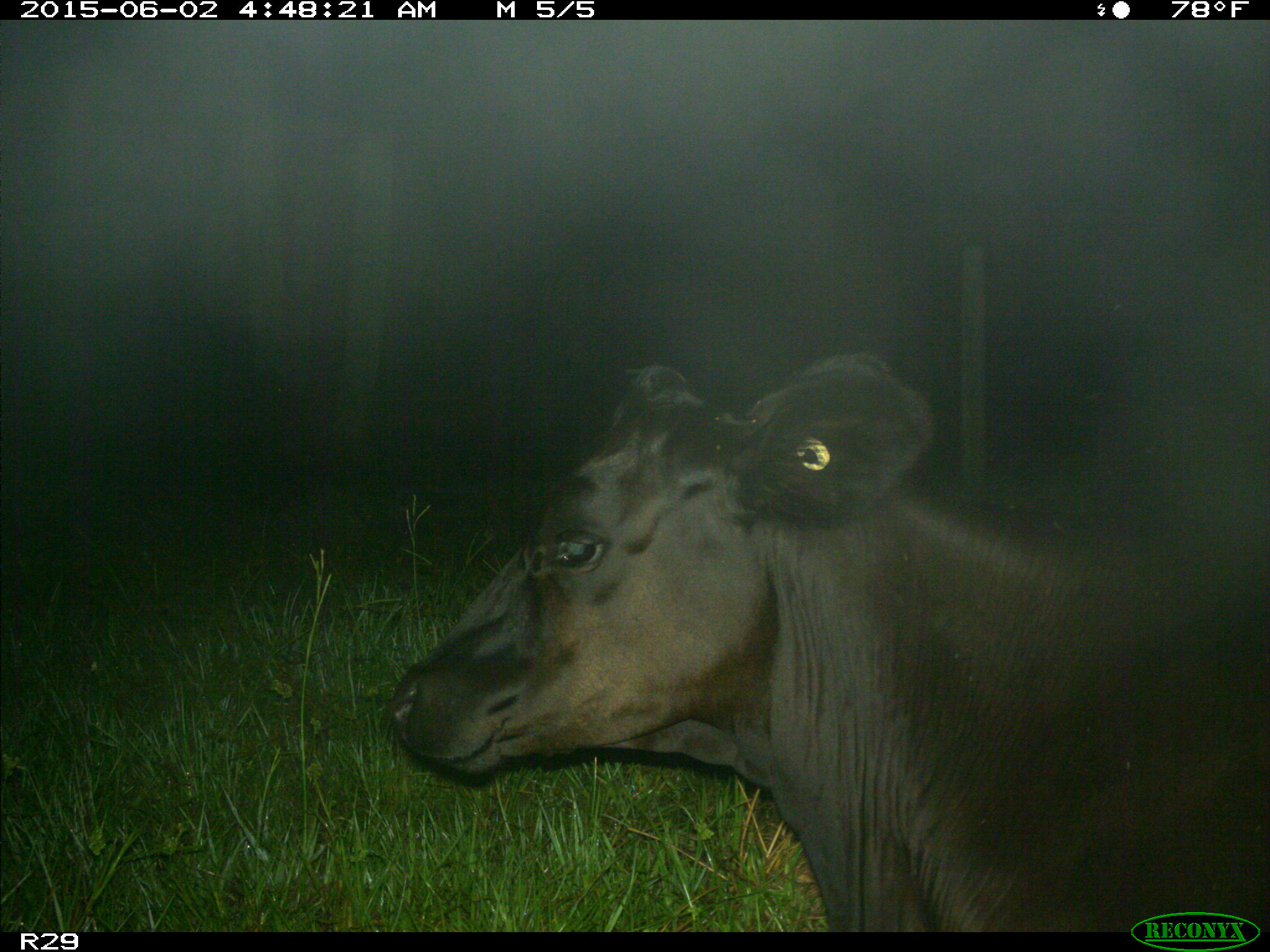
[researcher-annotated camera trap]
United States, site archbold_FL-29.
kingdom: Animalia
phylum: Chordata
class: Mammalia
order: Artiodactyla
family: Bovidae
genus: Bos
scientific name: Bos taurus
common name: domestic cow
Bos taurus (domestic cow).